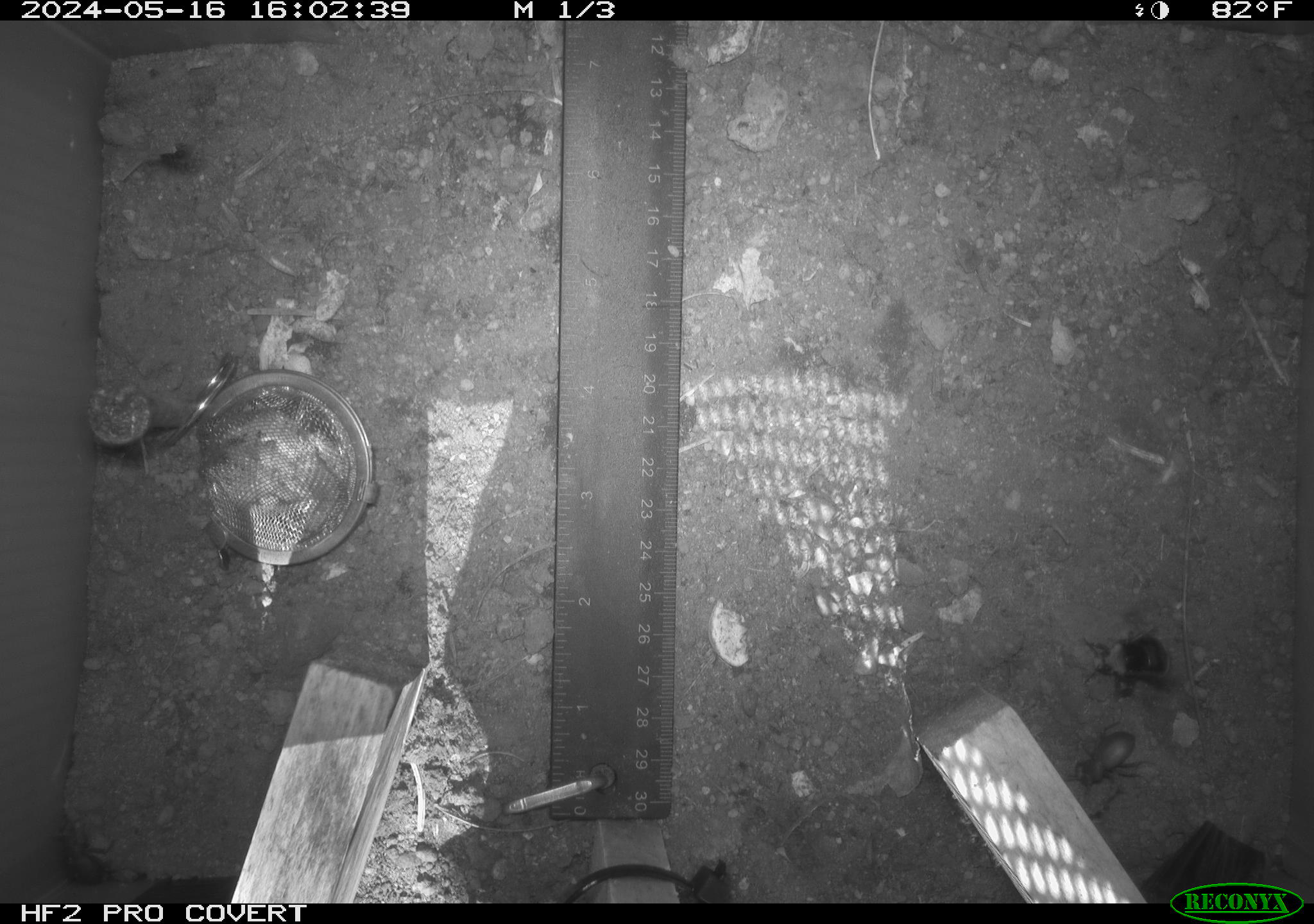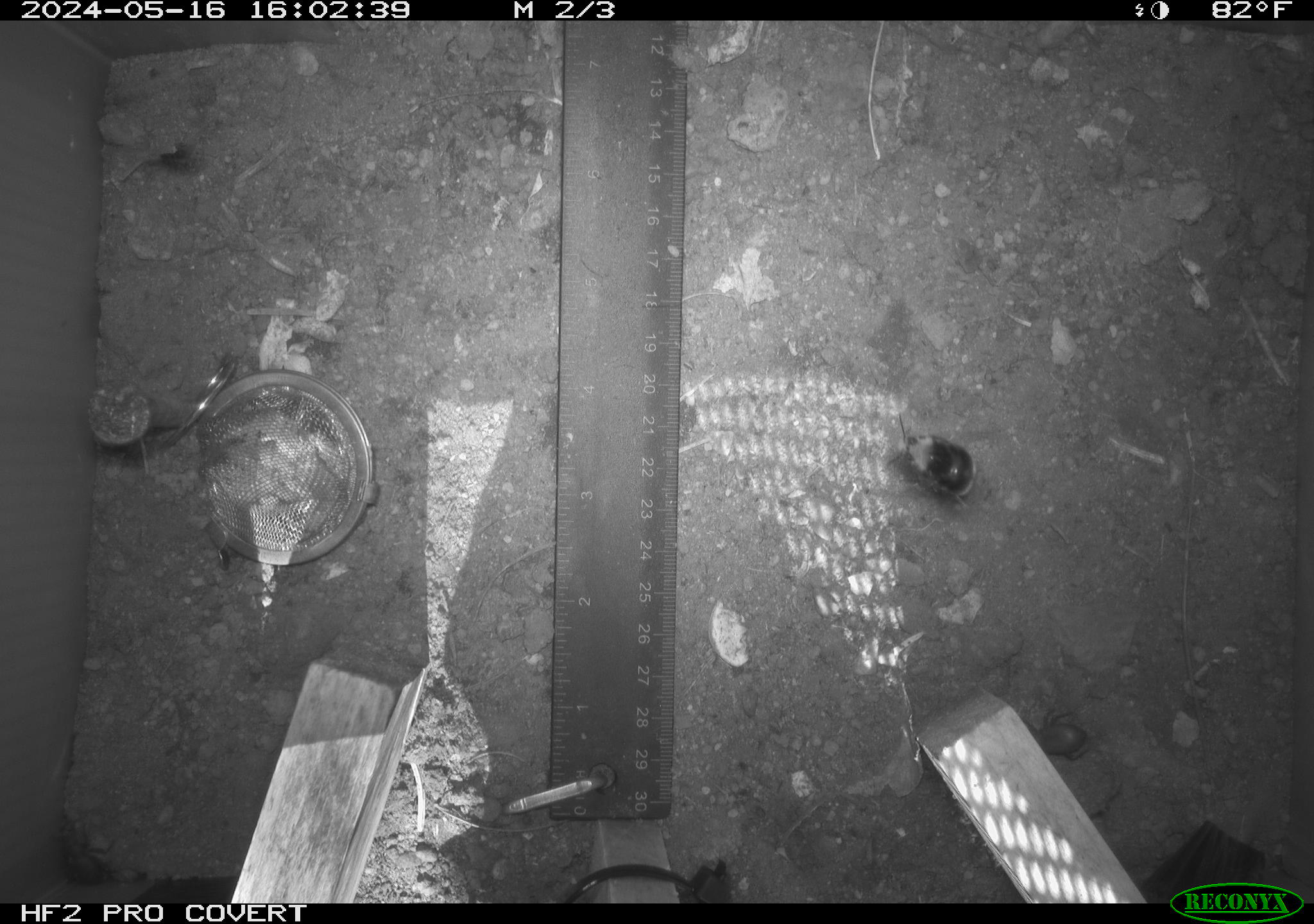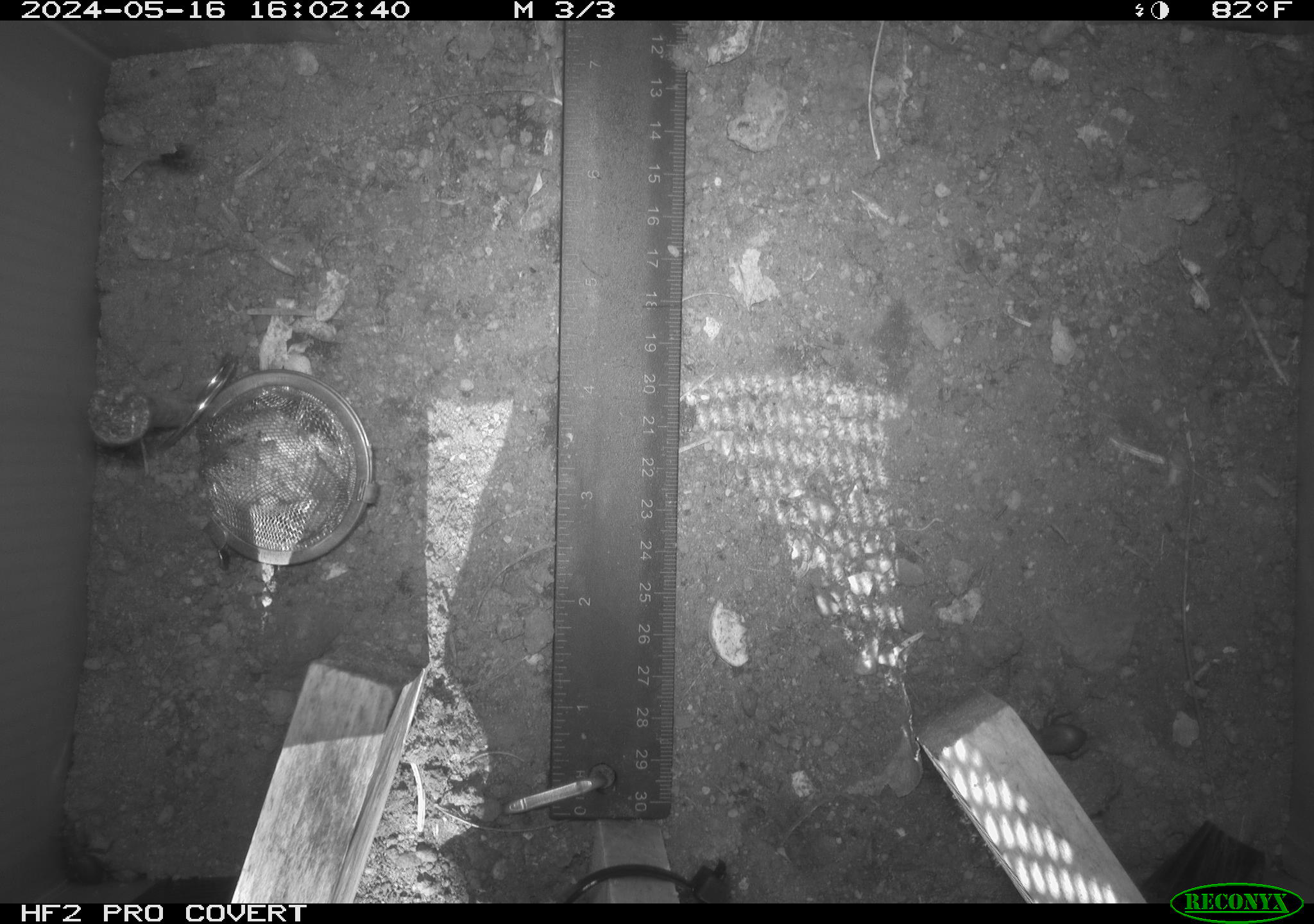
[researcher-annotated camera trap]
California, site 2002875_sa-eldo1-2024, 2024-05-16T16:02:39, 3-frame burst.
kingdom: Animalia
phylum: Arthropoda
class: Insecta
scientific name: Insecta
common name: insect